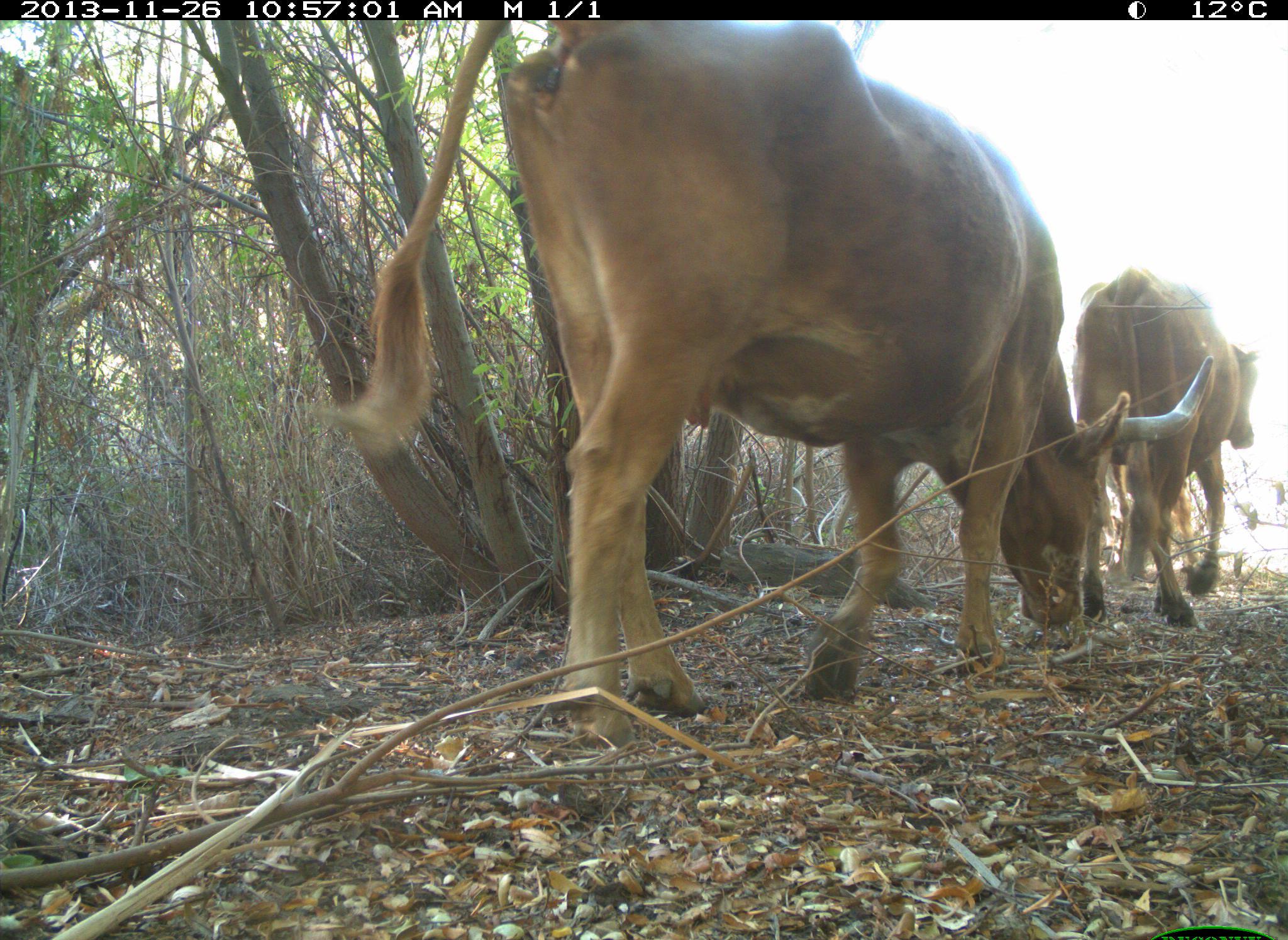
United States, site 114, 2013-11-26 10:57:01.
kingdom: Animalia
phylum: Chordata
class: Mammalia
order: Artiodactyla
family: Bovidae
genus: Bos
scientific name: Bos taurus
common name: cow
Cow (Bos taurus).